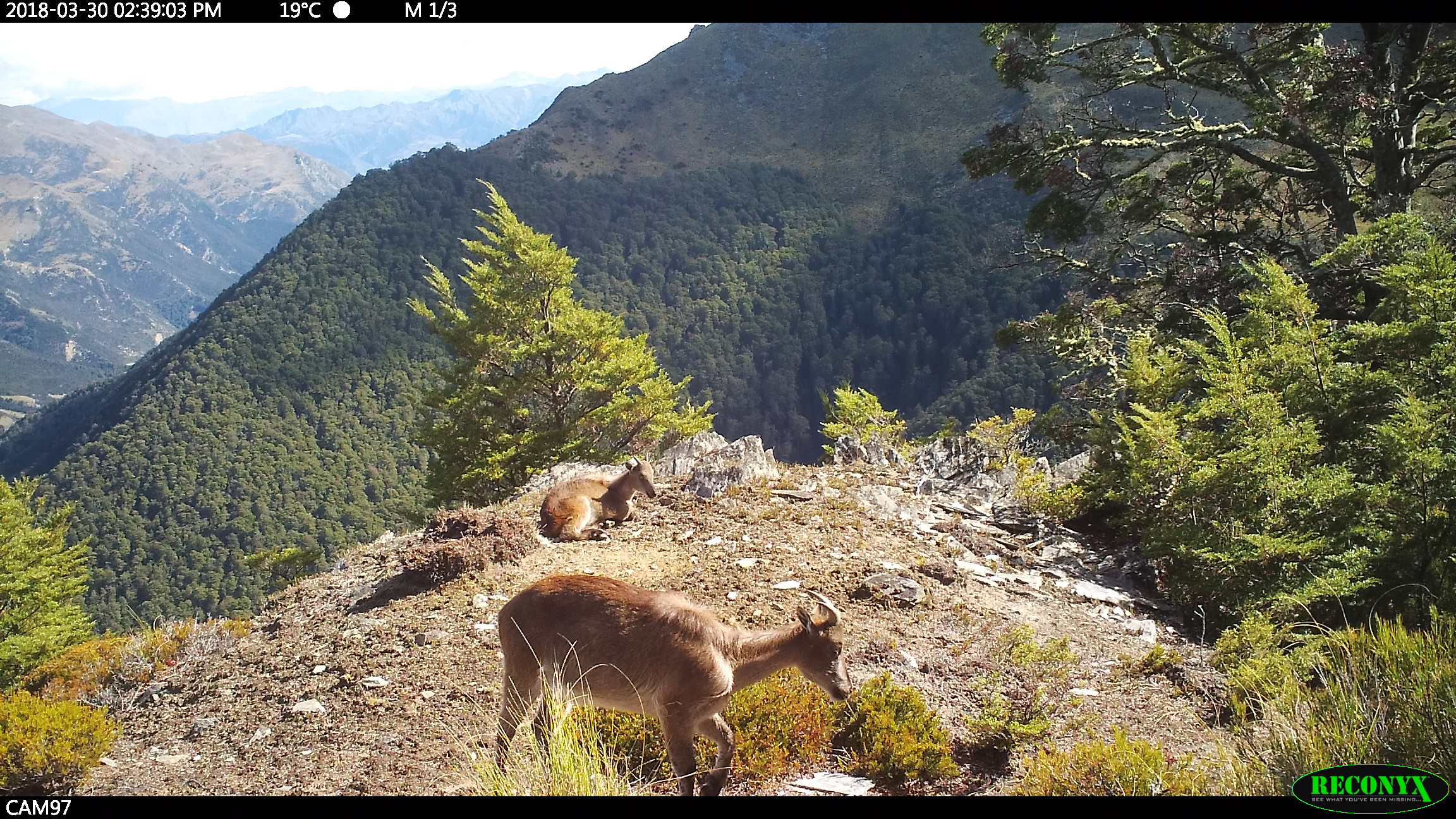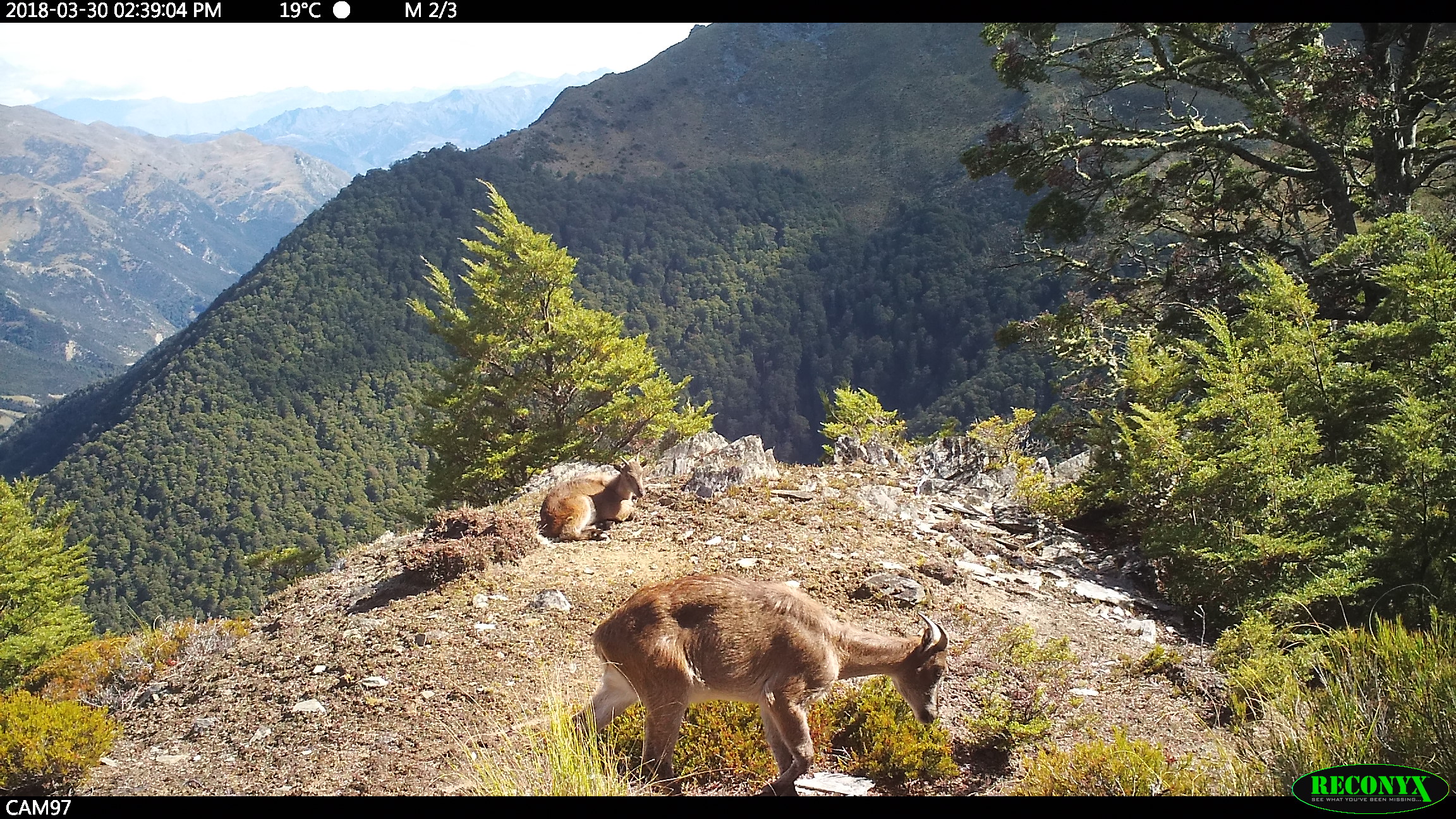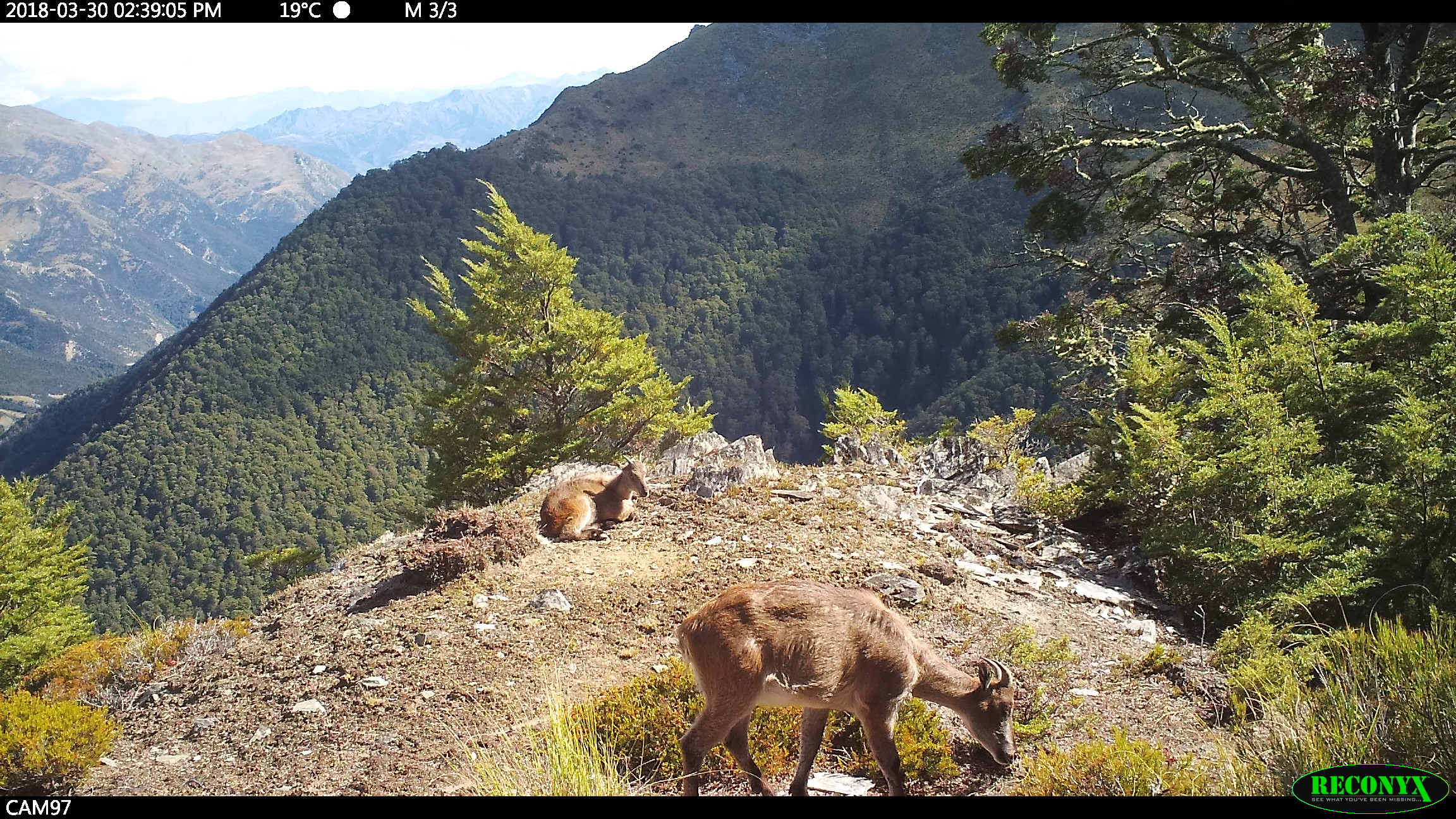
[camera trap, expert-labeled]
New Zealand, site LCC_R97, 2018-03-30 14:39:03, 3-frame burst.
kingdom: Animalia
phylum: Chordata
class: Mammalia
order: Artiodactyla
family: Bovidae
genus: Nilgiritragus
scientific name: Nilgiritragus hylocrius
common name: tahr